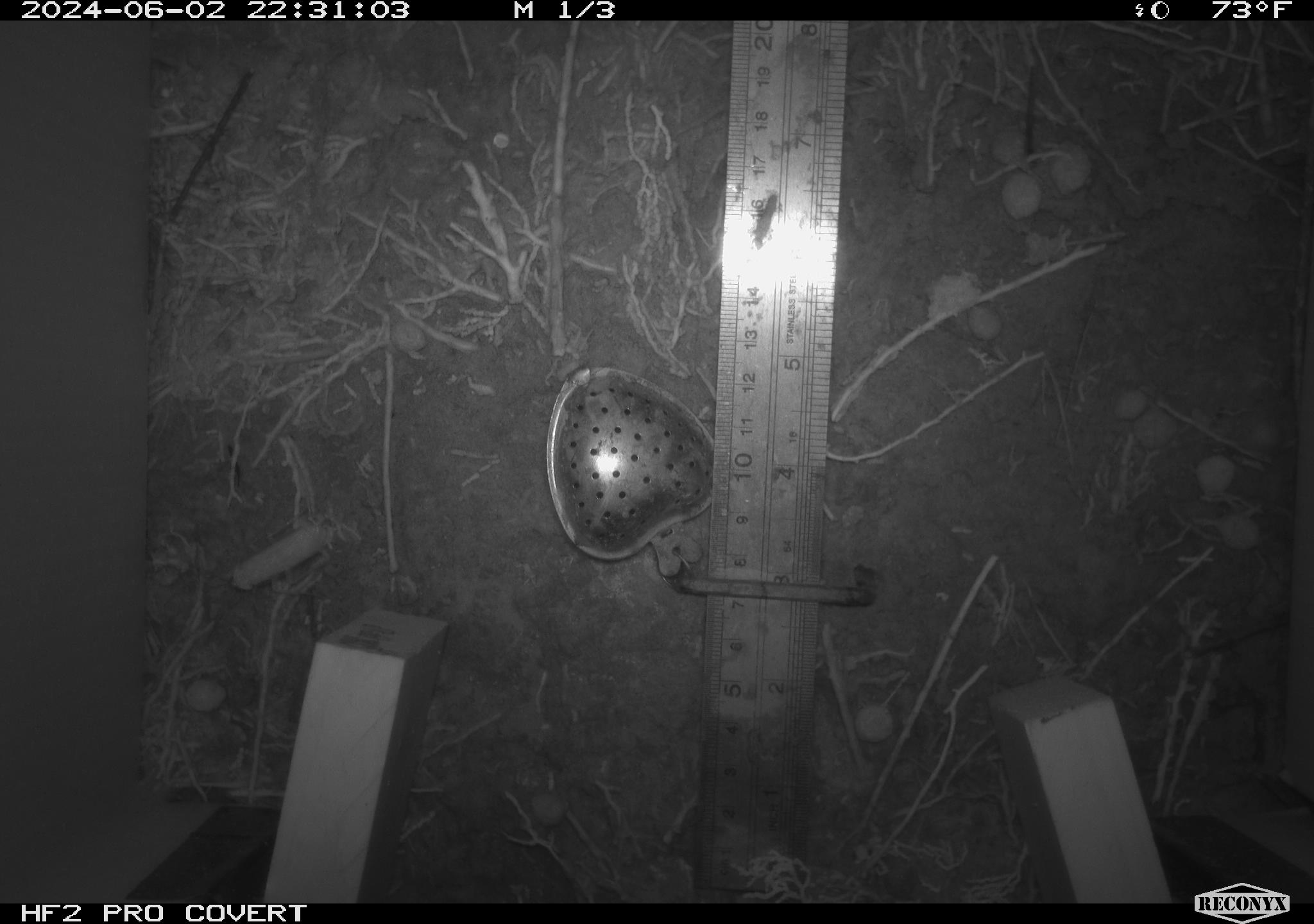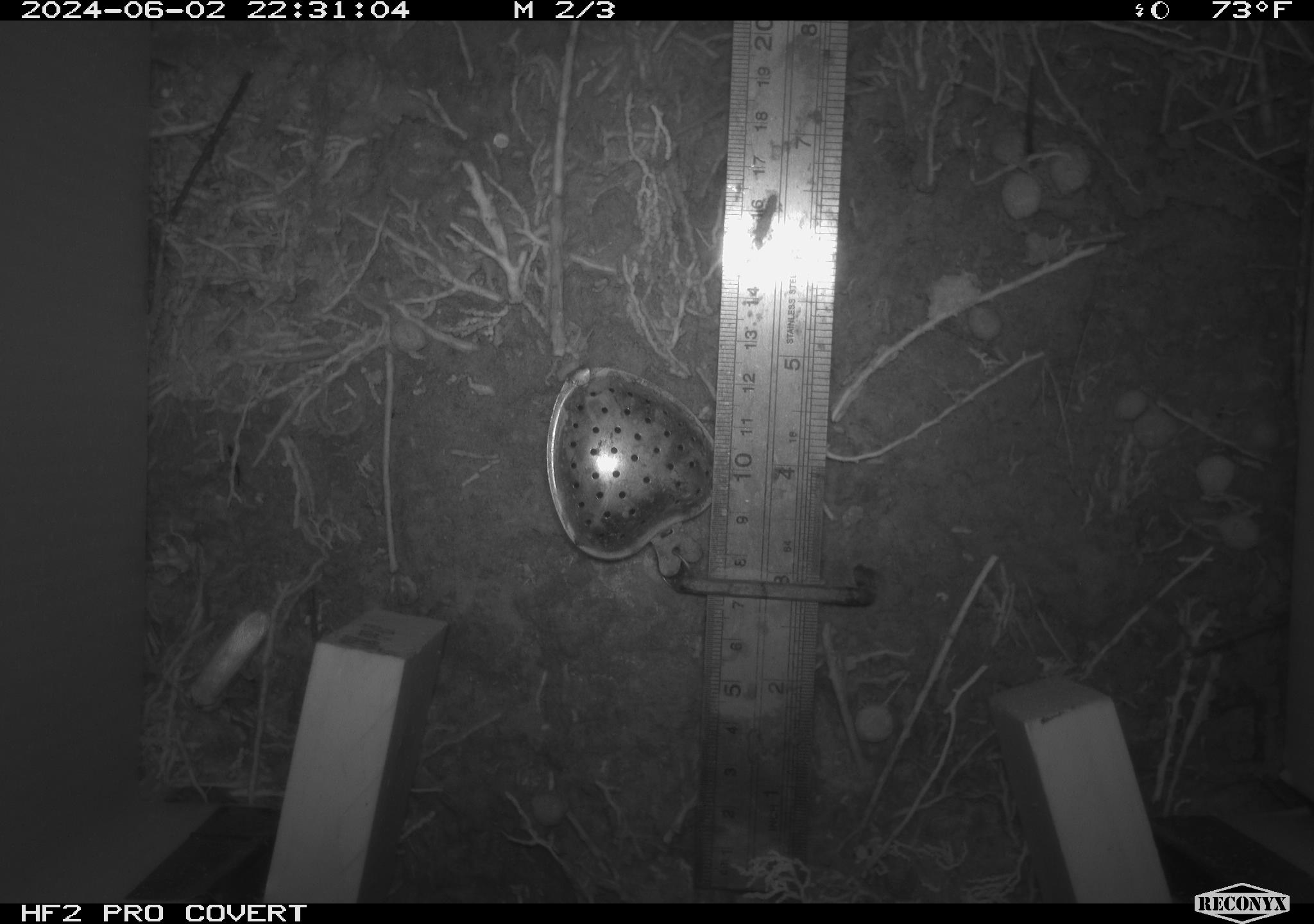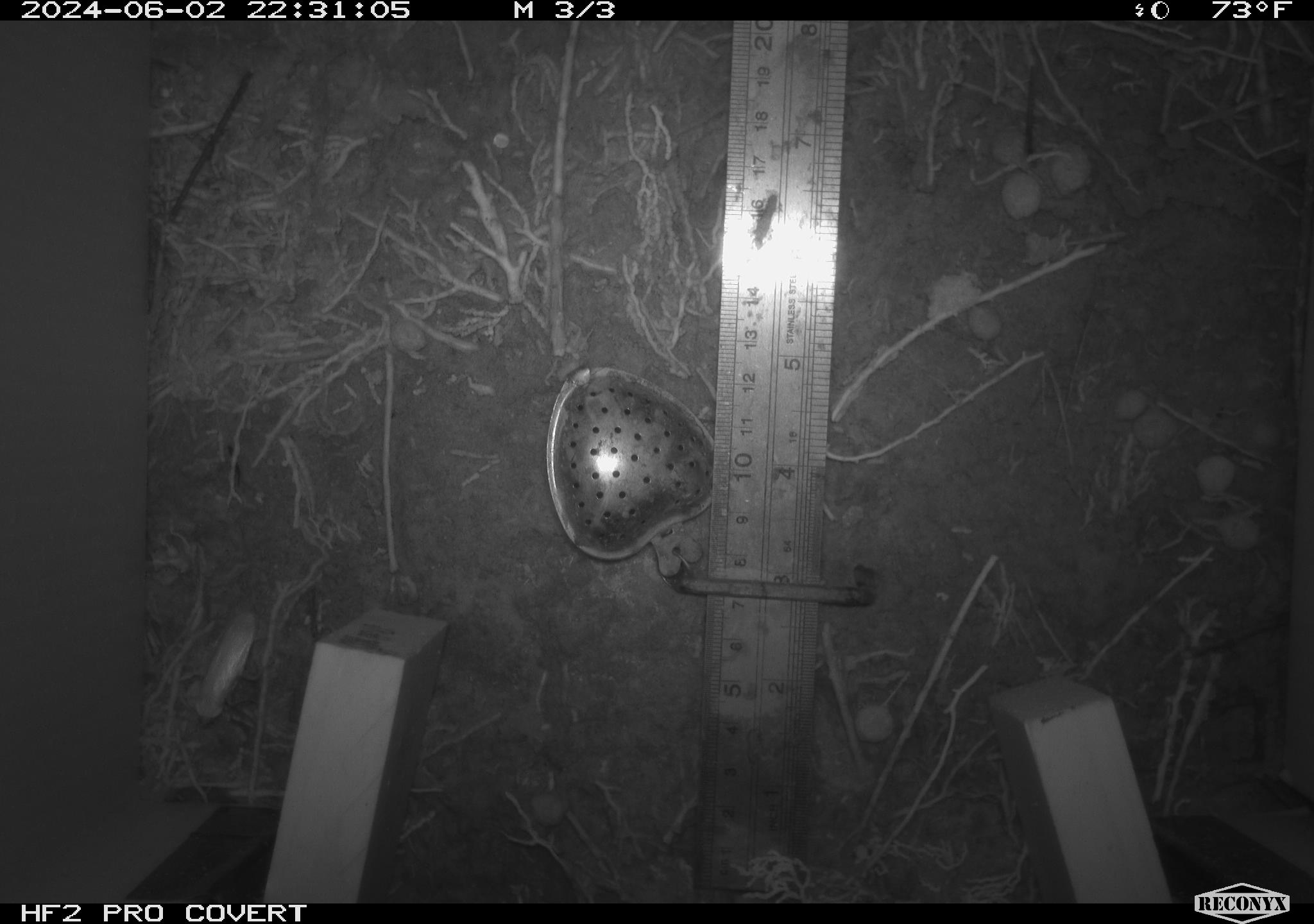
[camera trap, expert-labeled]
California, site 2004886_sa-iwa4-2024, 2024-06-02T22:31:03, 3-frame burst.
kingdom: Animalia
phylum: Arthropoda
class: Insecta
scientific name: Insecta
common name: insect